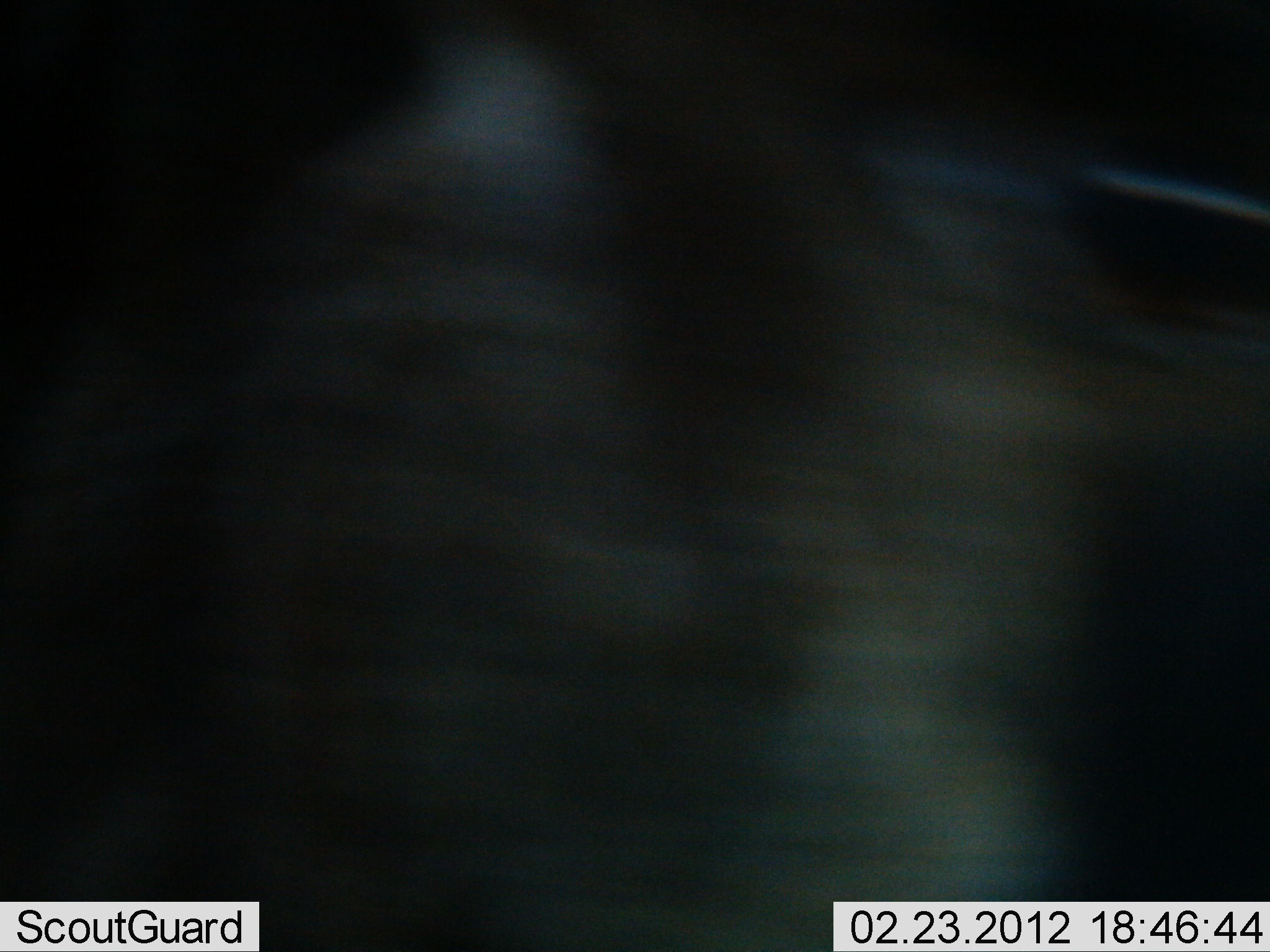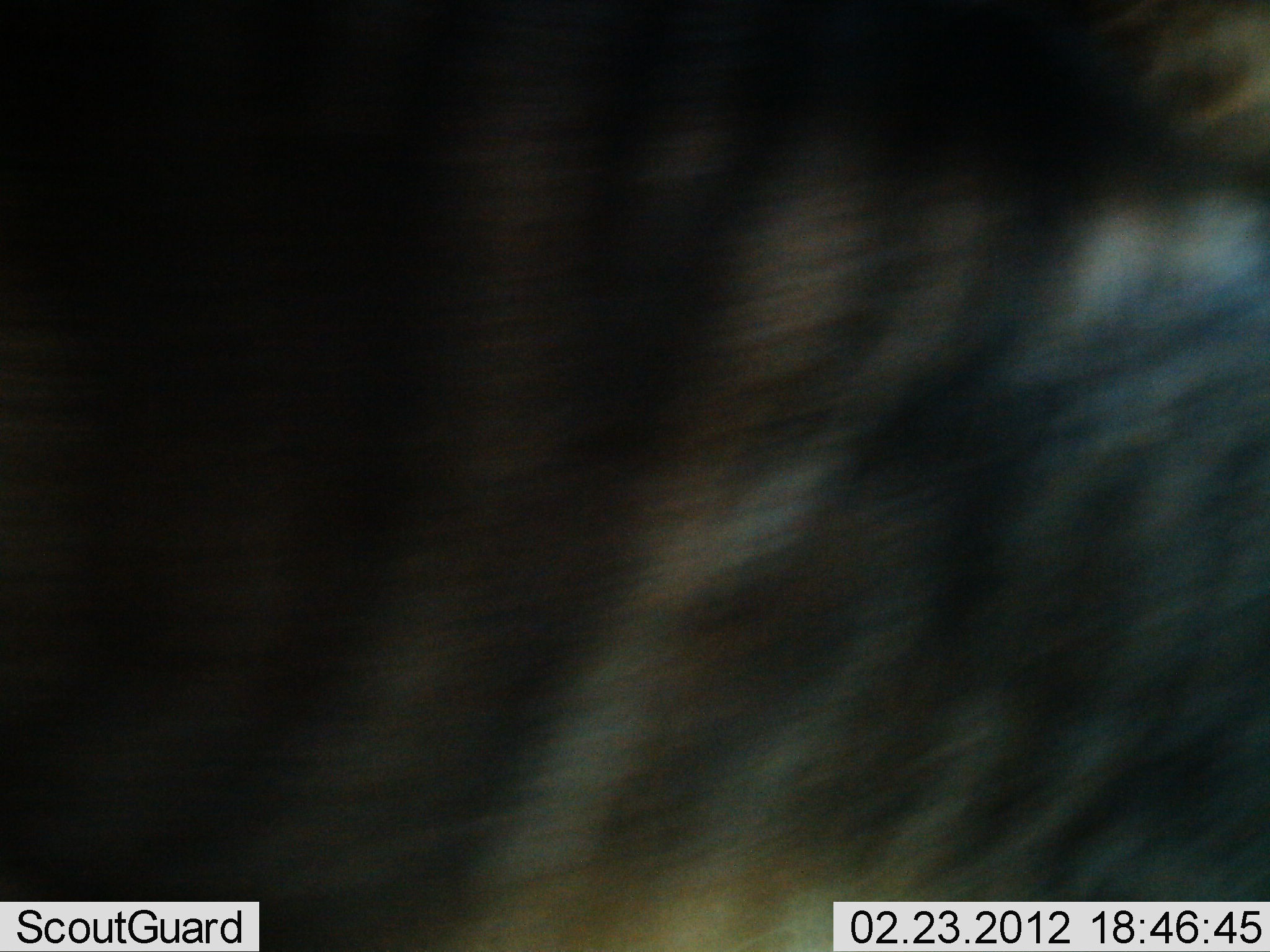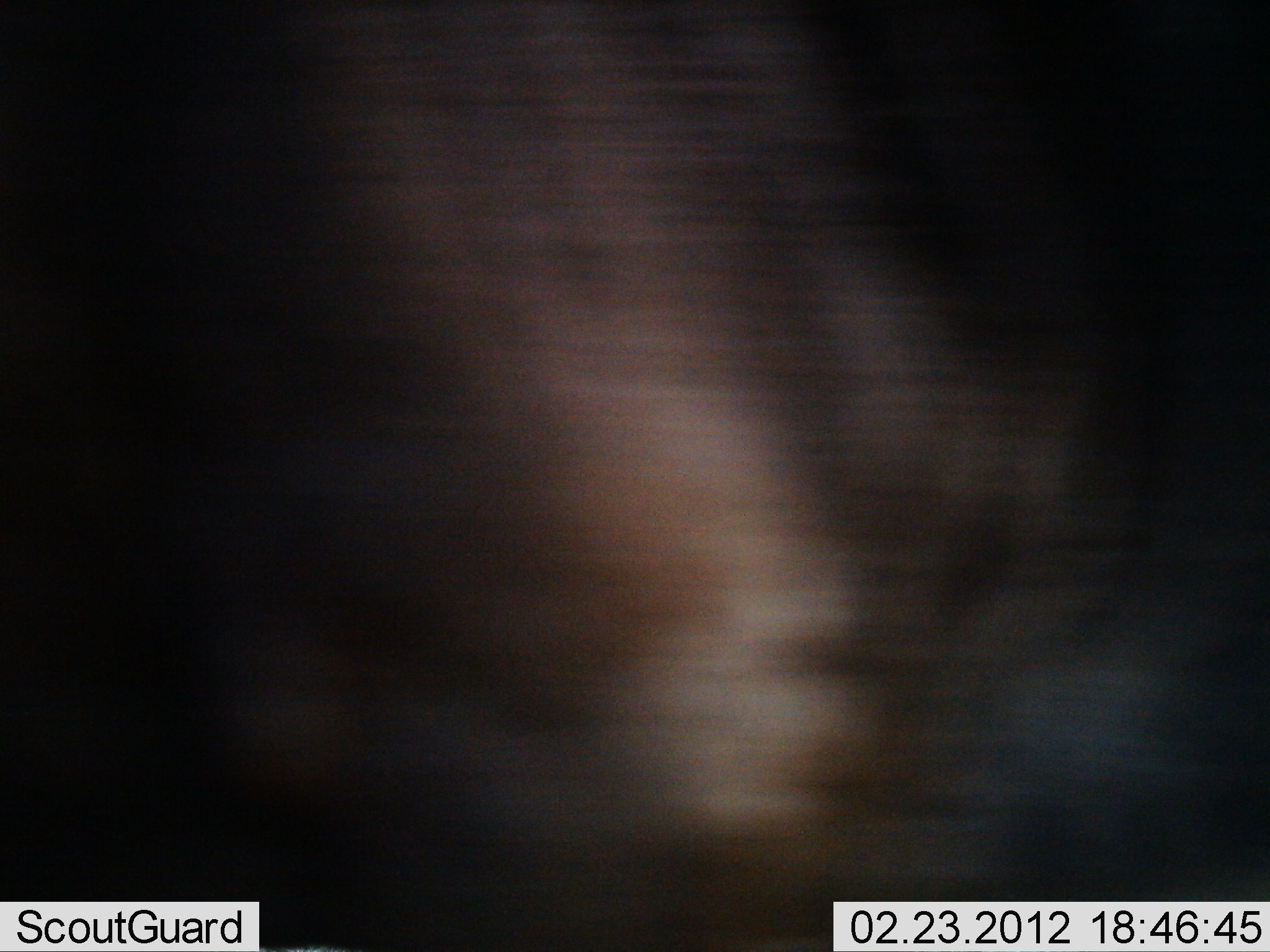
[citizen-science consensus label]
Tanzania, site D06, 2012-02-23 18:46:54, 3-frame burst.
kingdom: Animalia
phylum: Chordata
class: Mammalia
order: Artiodactyla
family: Bovidae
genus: Connochaetes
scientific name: Connochaetes taurinus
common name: blue wildebeest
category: wildebeest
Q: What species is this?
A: Wildebeest (blue wildebeest) (Connochaetes taurinus).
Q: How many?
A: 1.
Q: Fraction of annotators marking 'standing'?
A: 41%.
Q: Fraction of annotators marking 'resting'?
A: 0%.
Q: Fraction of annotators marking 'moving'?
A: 59%.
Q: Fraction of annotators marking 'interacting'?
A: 6%.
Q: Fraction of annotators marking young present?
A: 0%.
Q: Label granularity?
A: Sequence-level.